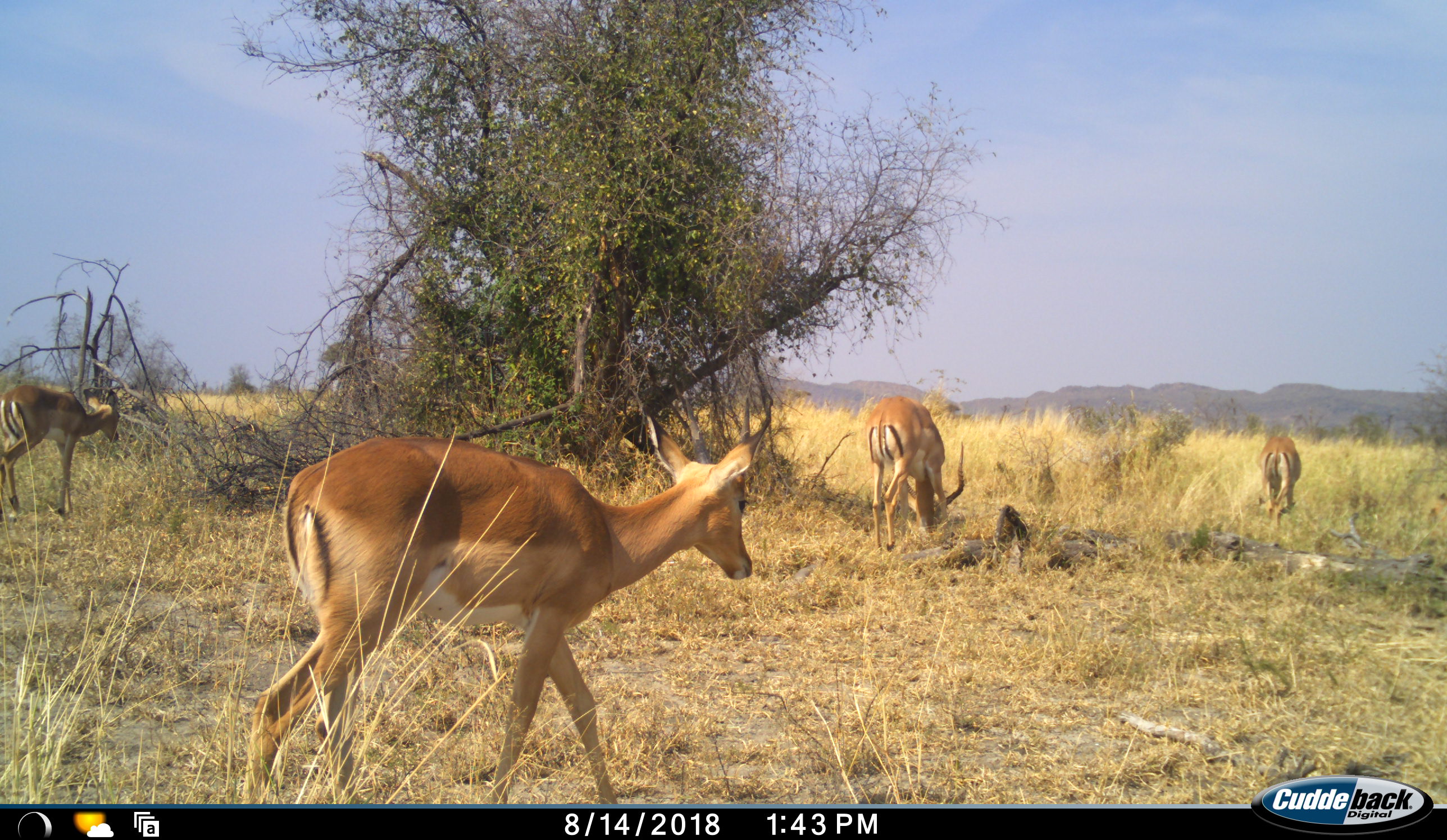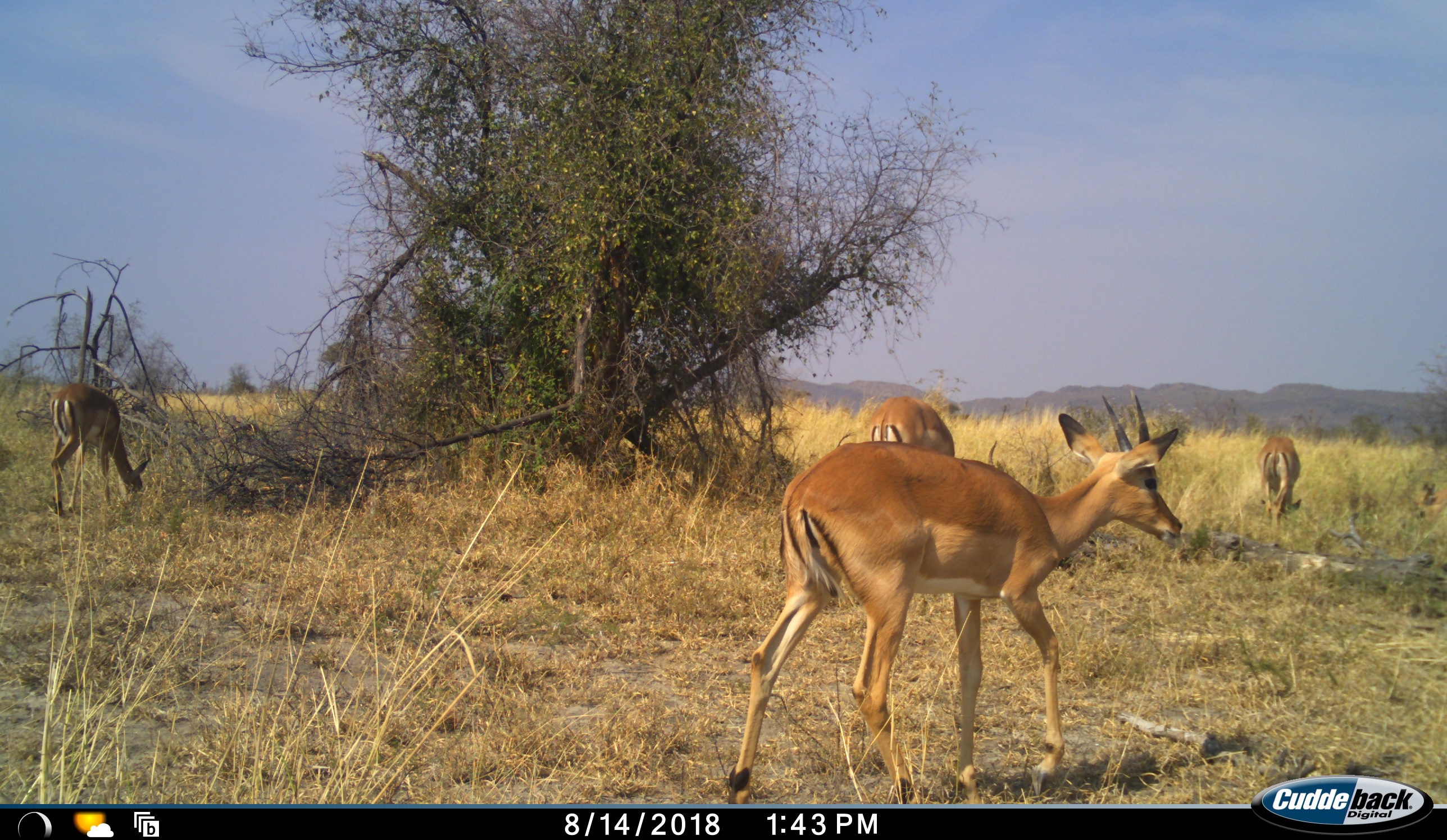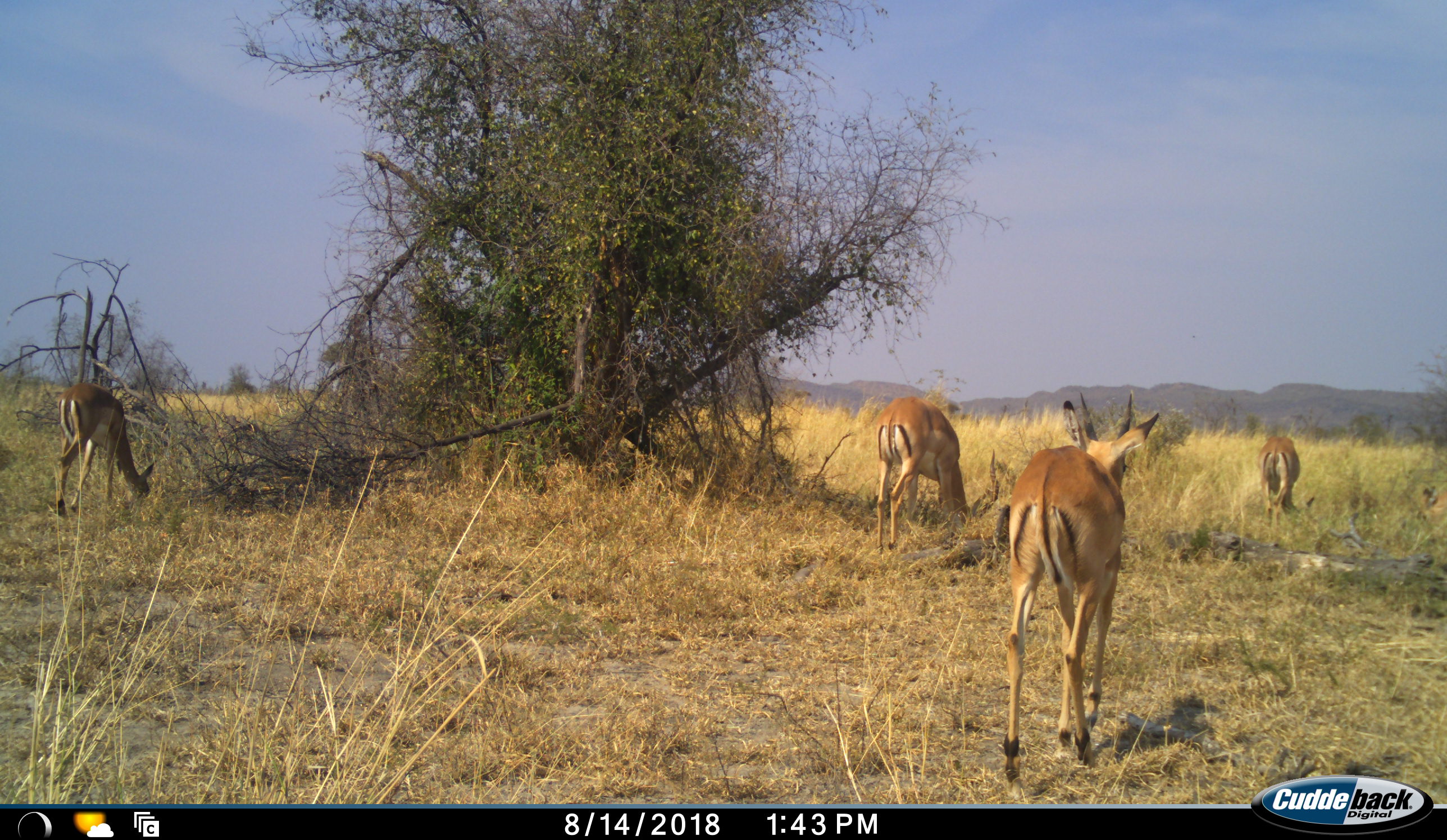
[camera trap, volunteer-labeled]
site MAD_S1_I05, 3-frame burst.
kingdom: Animalia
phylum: Chordata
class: Mammalia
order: Artiodactyla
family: Bovidae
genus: Aepyceros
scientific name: Aepyceros melampus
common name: impala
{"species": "impala (Aepyceros melampus)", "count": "4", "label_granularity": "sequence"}